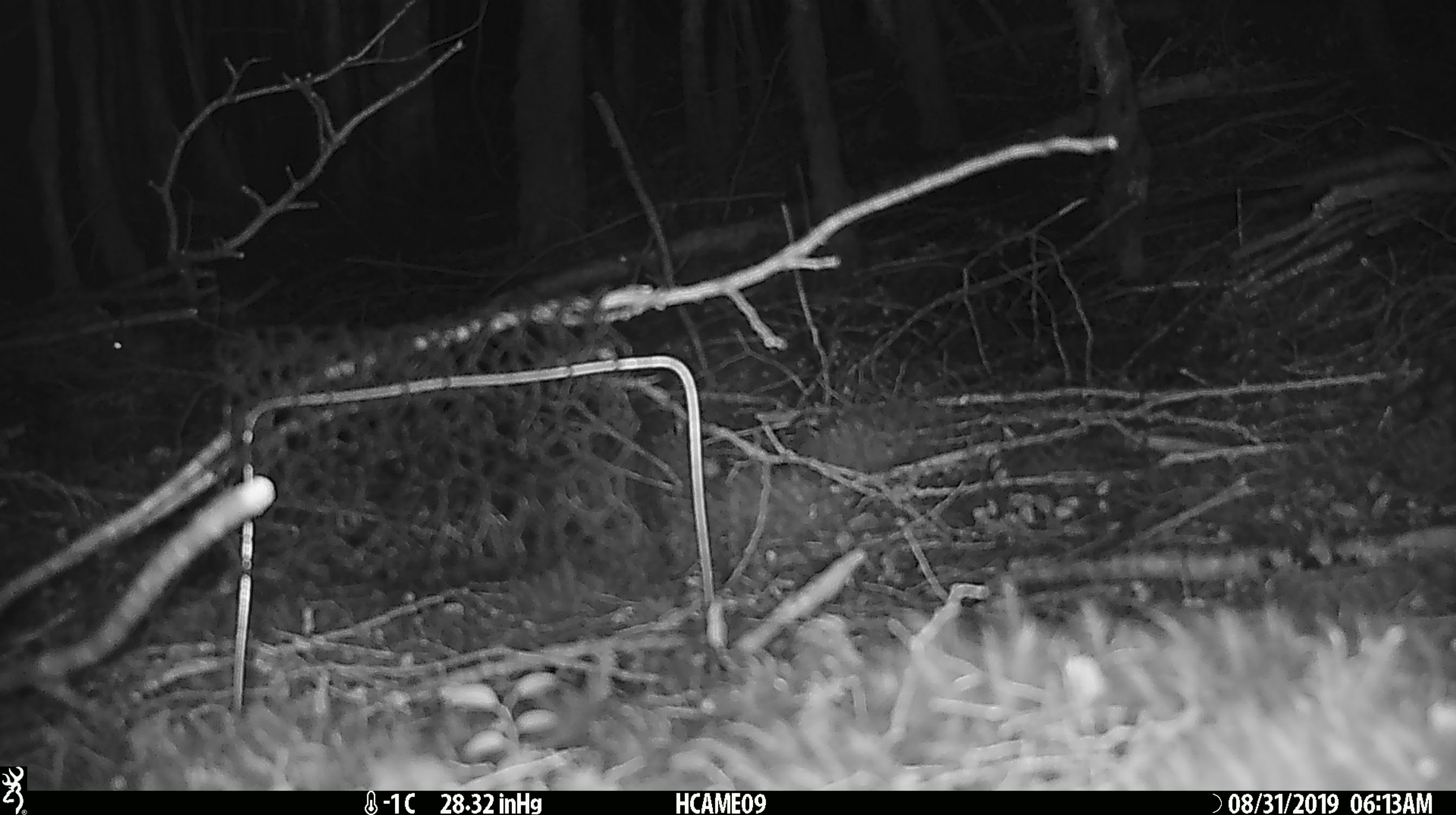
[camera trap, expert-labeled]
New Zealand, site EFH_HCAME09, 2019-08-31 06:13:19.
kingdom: Animalia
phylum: Chordata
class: Mammalia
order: Rodentia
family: Muridae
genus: Mus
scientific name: Mus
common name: mouse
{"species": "mouse (Mus)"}